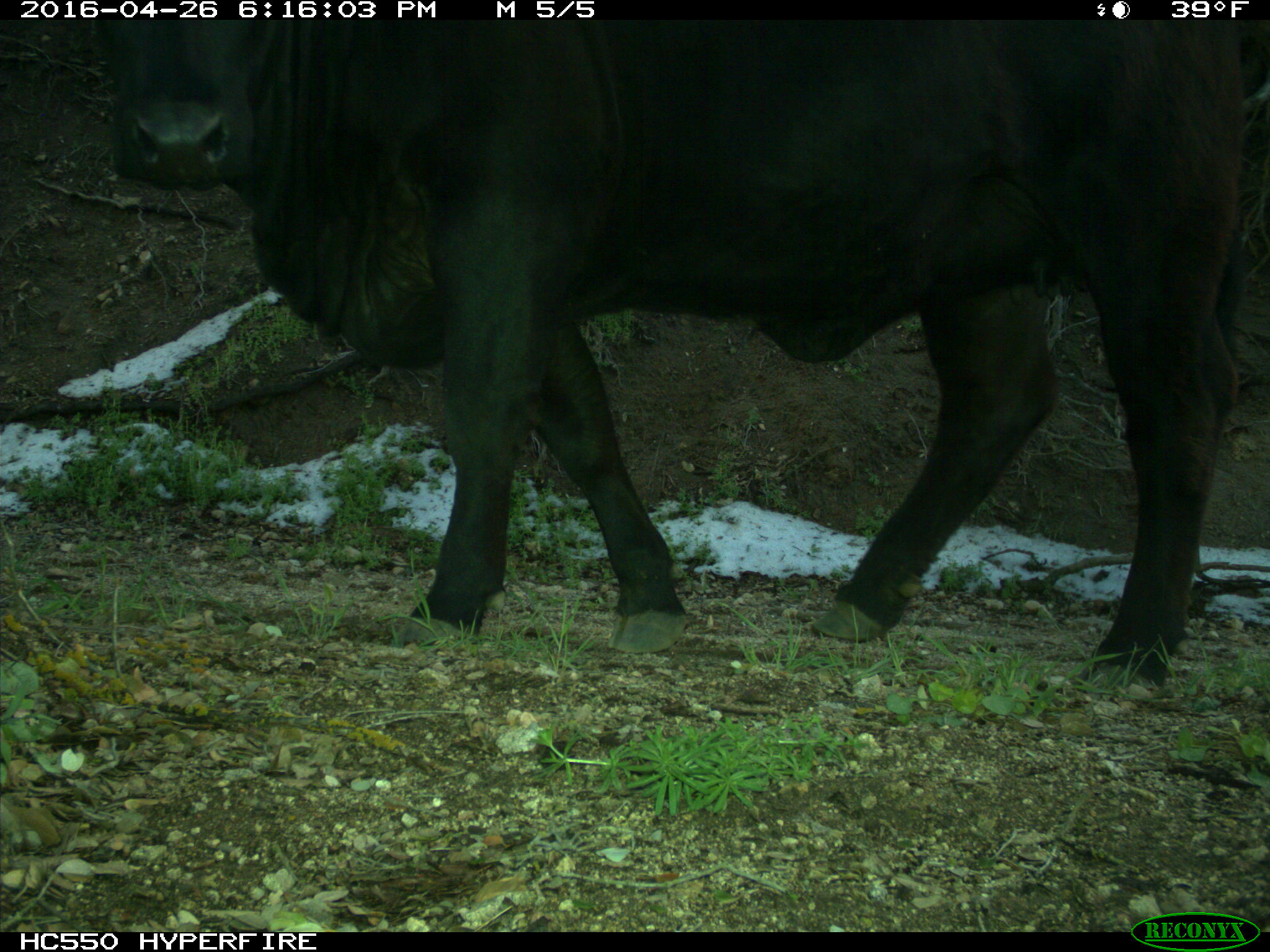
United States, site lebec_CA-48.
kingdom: Animalia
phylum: Chordata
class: Mammalia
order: Artiodactyla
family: Bovidae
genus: Bos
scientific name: Bos taurus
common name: domestic cow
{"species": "Bos taurus (domestic cow)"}